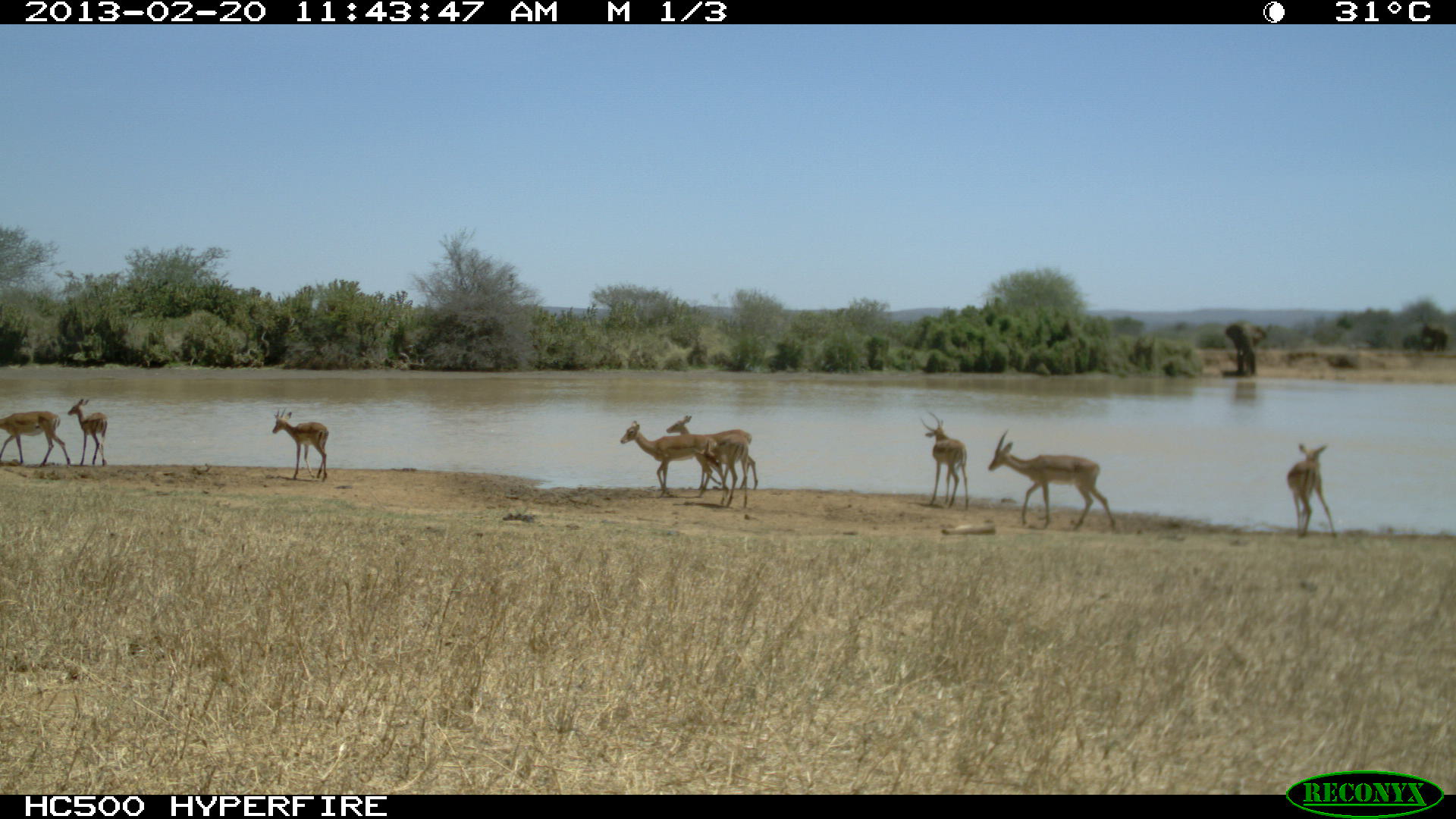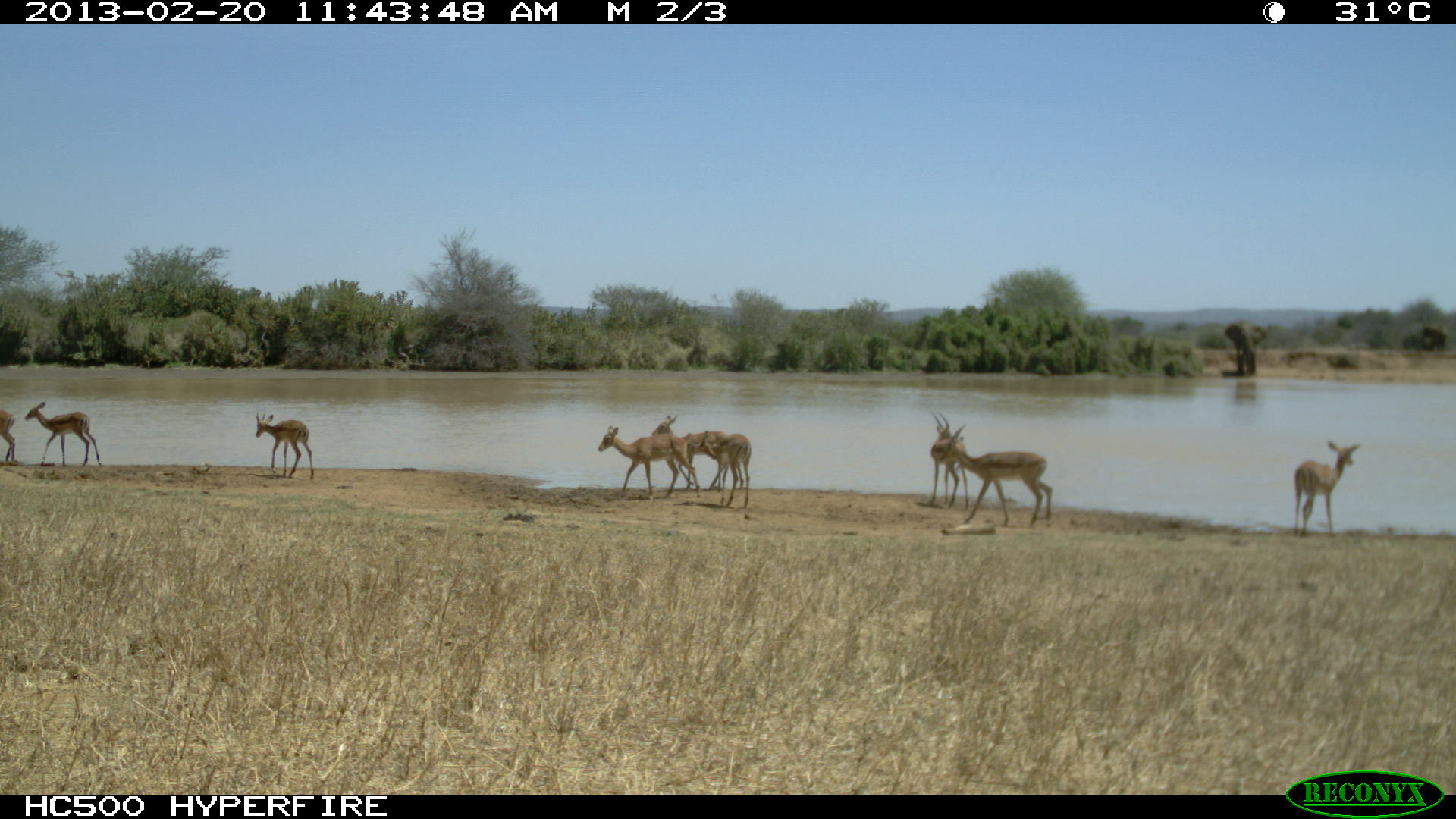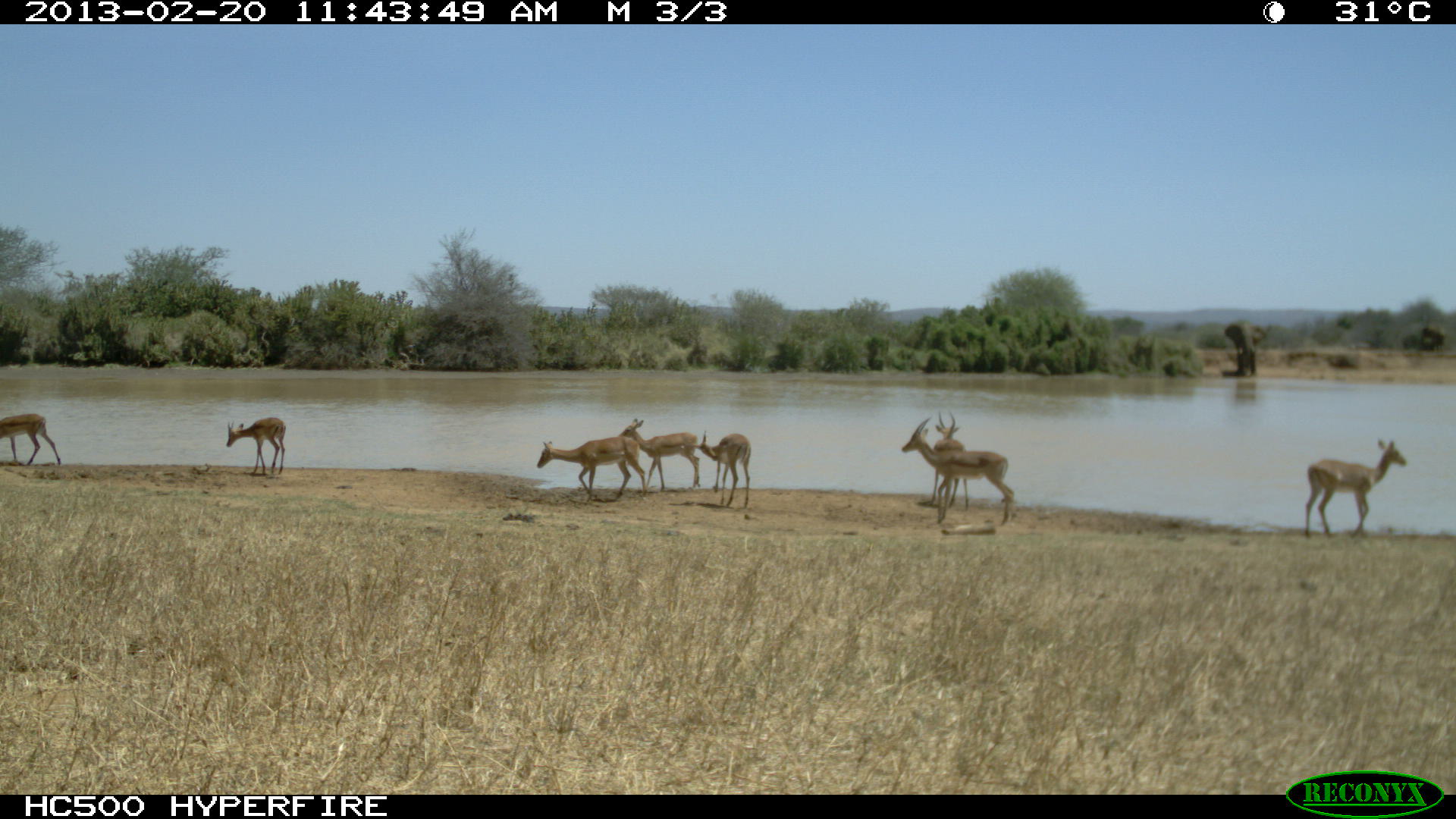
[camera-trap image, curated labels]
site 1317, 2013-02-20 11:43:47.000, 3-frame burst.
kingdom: Animalia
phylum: Chordata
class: Mammalia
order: Artiodactyla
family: Bovidae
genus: Aepyceros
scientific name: Aepyceros melampus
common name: impala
Aepyceros melampus (impala), count 7.